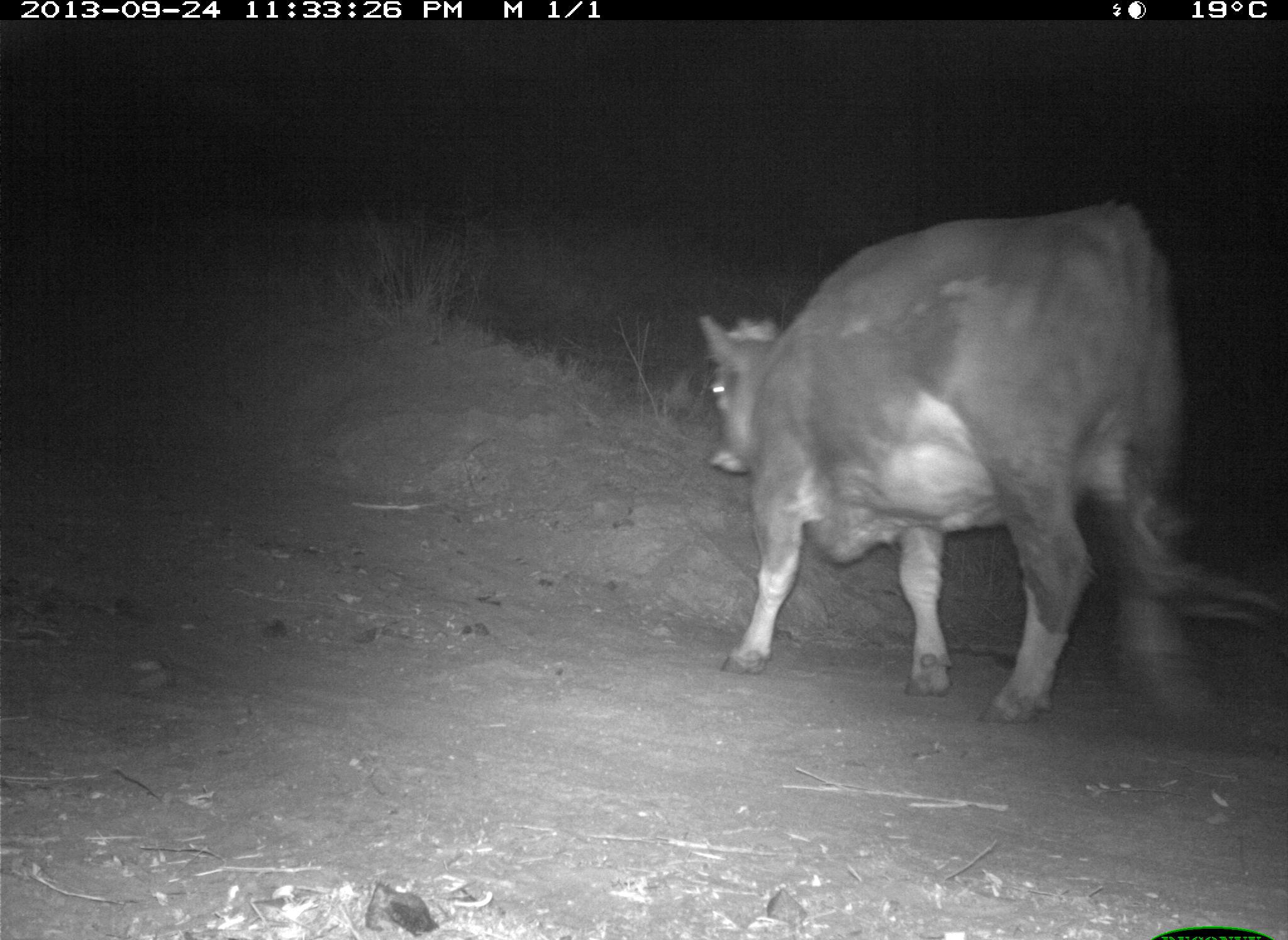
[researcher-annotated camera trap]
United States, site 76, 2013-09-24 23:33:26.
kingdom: Animalia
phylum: Chordata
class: Mammalia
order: Artiodactyla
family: Bovidae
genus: Bos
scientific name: Bos taurus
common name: cow